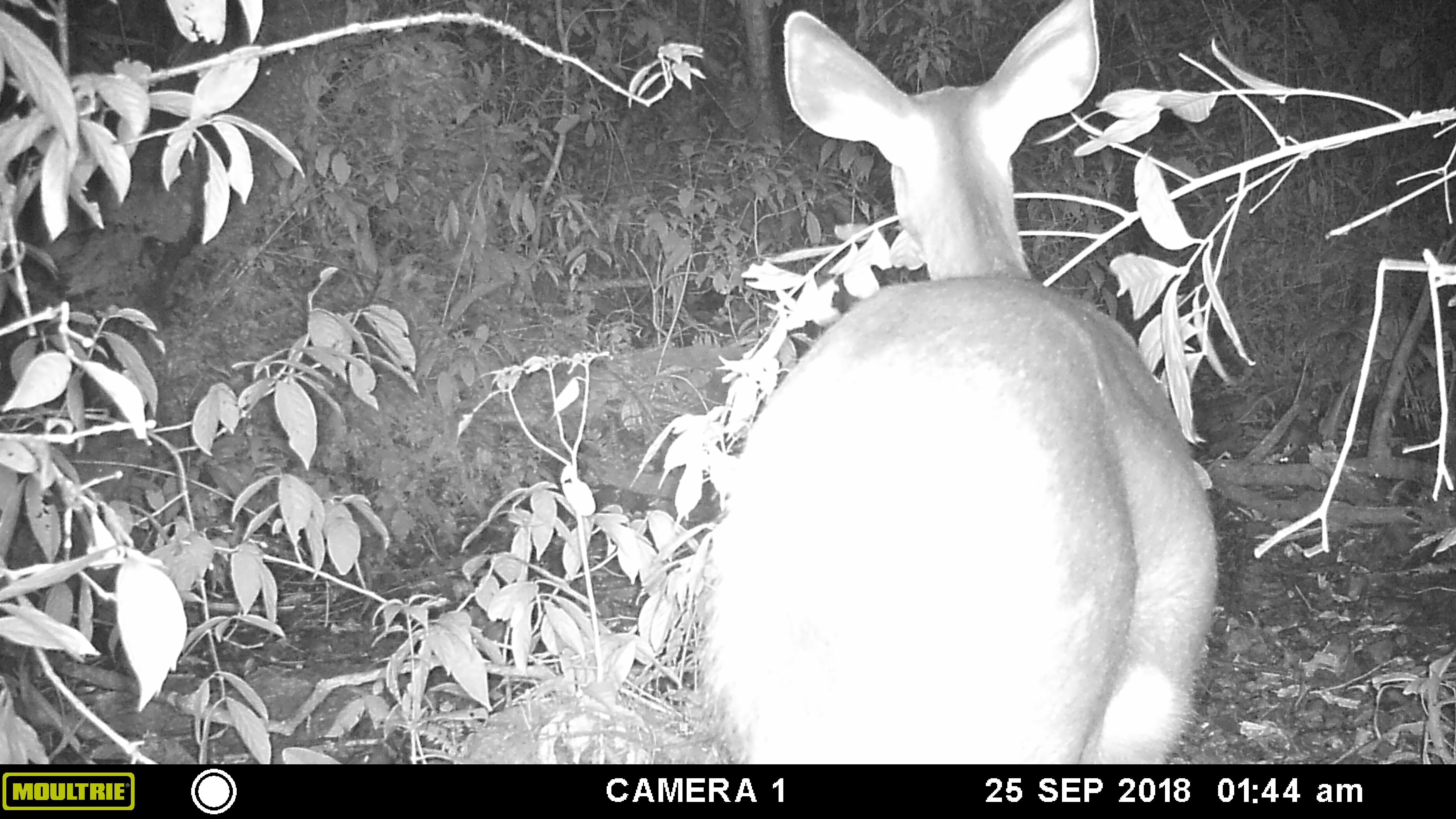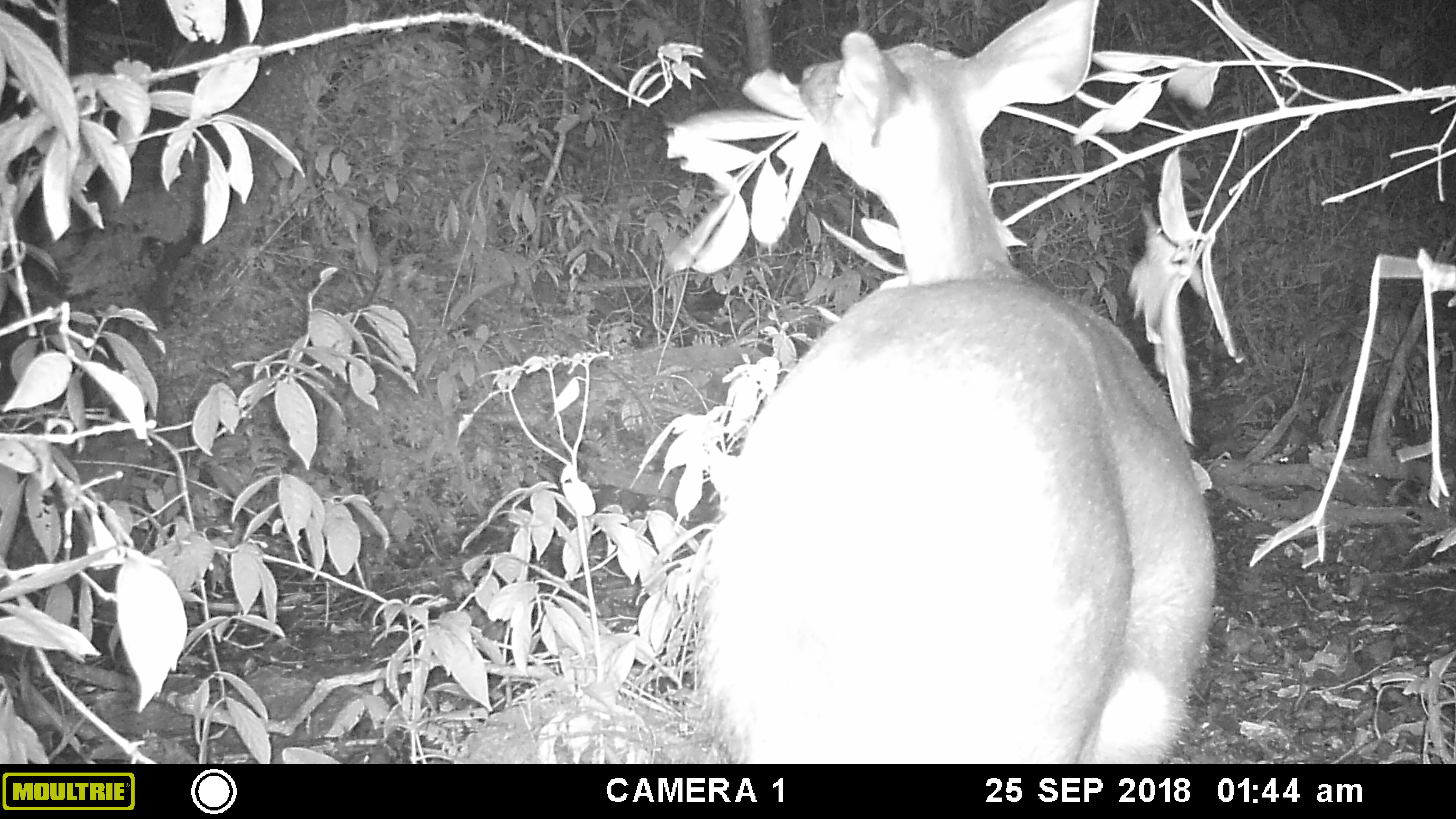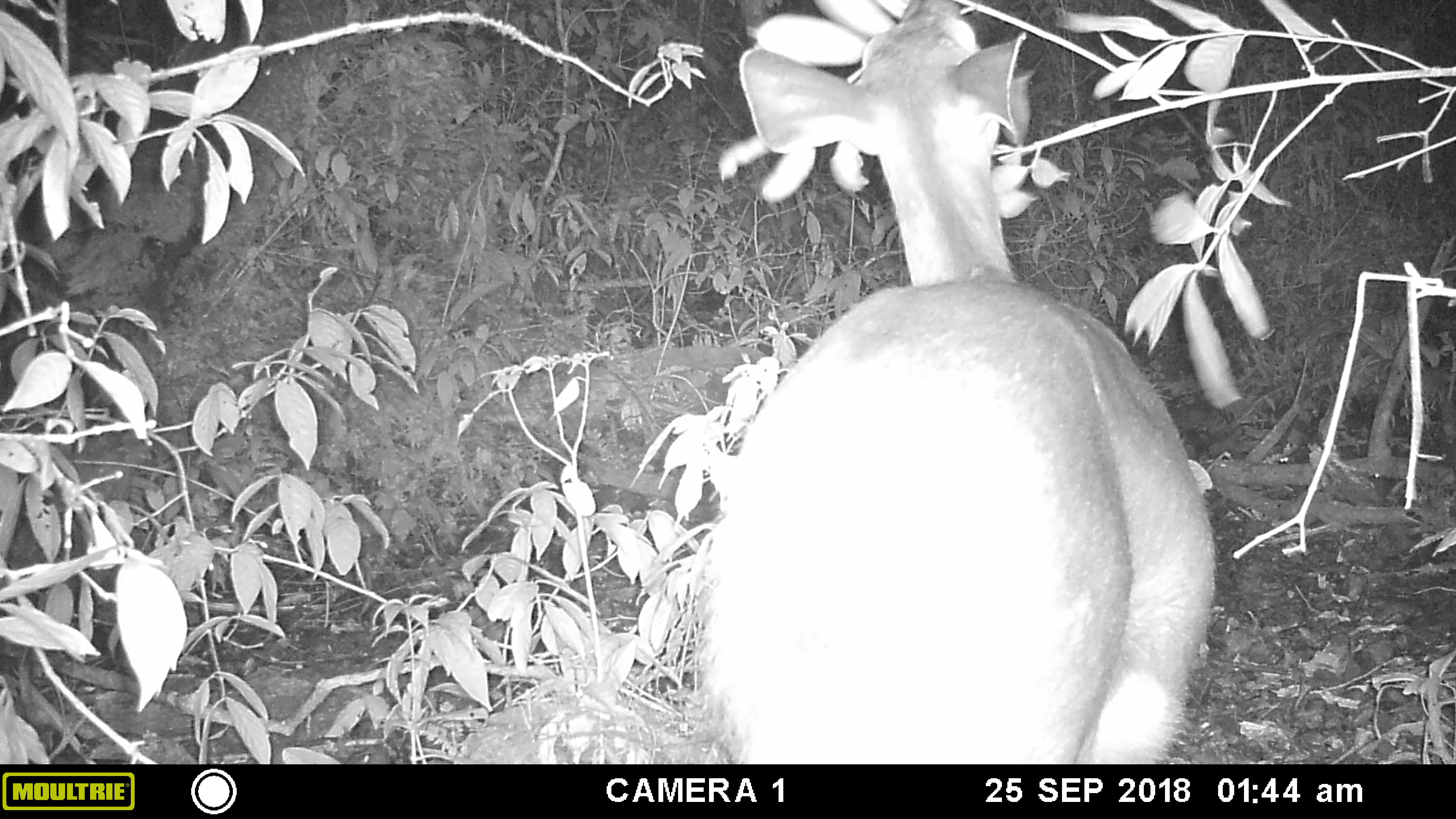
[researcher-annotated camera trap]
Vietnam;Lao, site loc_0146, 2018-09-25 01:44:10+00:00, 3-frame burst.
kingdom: Animalia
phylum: Chordata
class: Mammalia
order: Artiodactyla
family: Cervidae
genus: Rusa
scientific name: Rusa unicolor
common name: sambar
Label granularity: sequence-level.